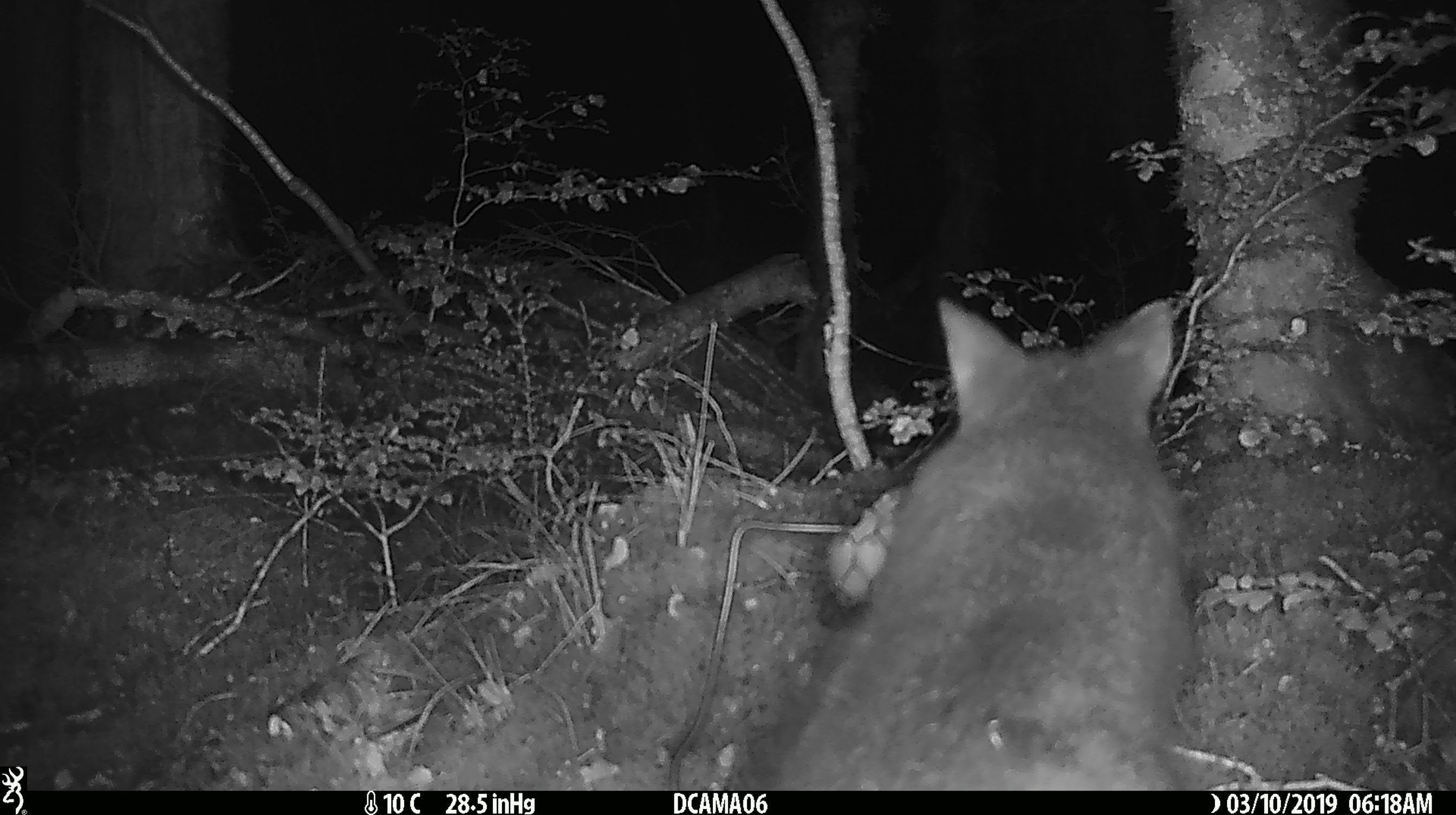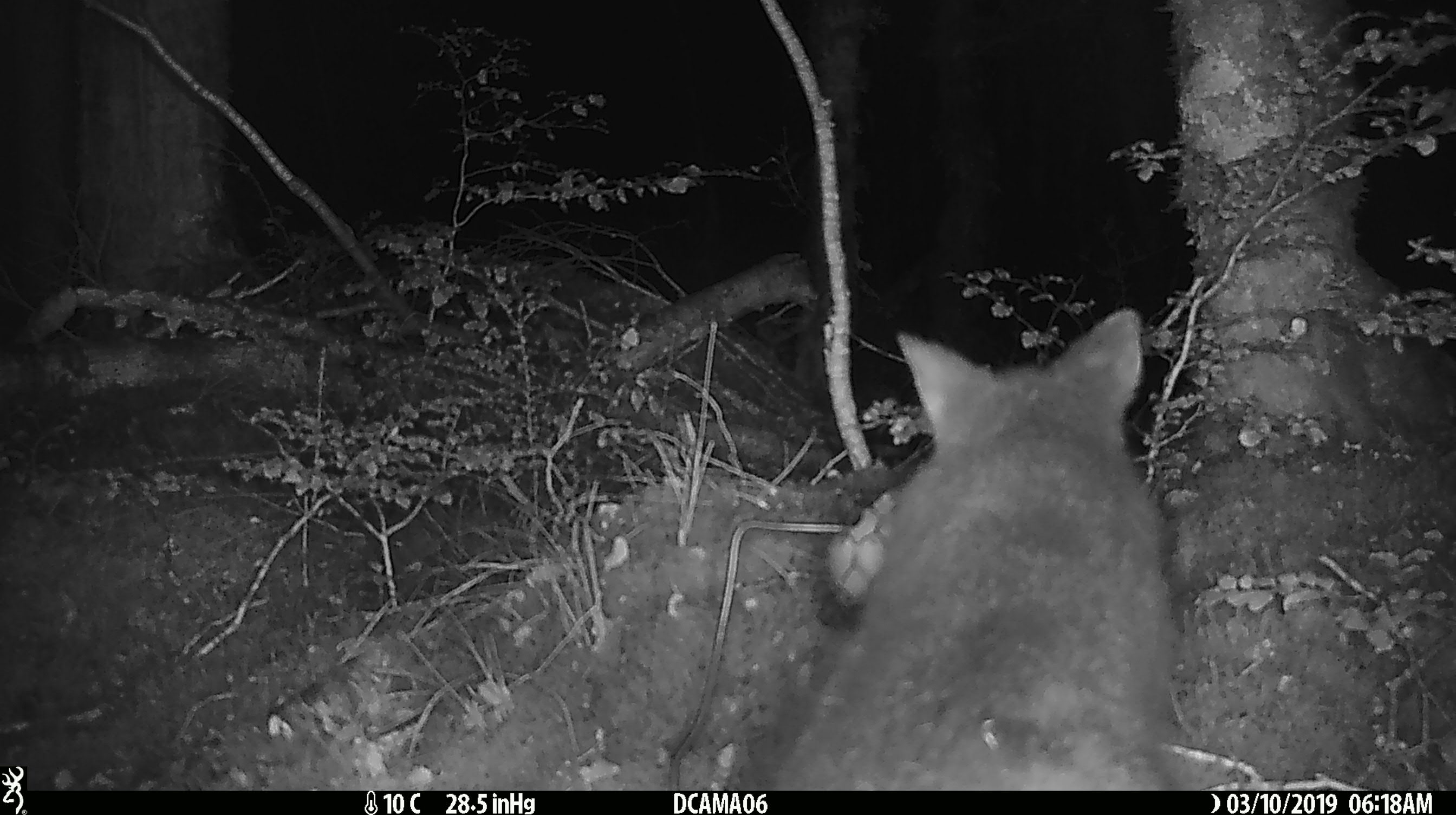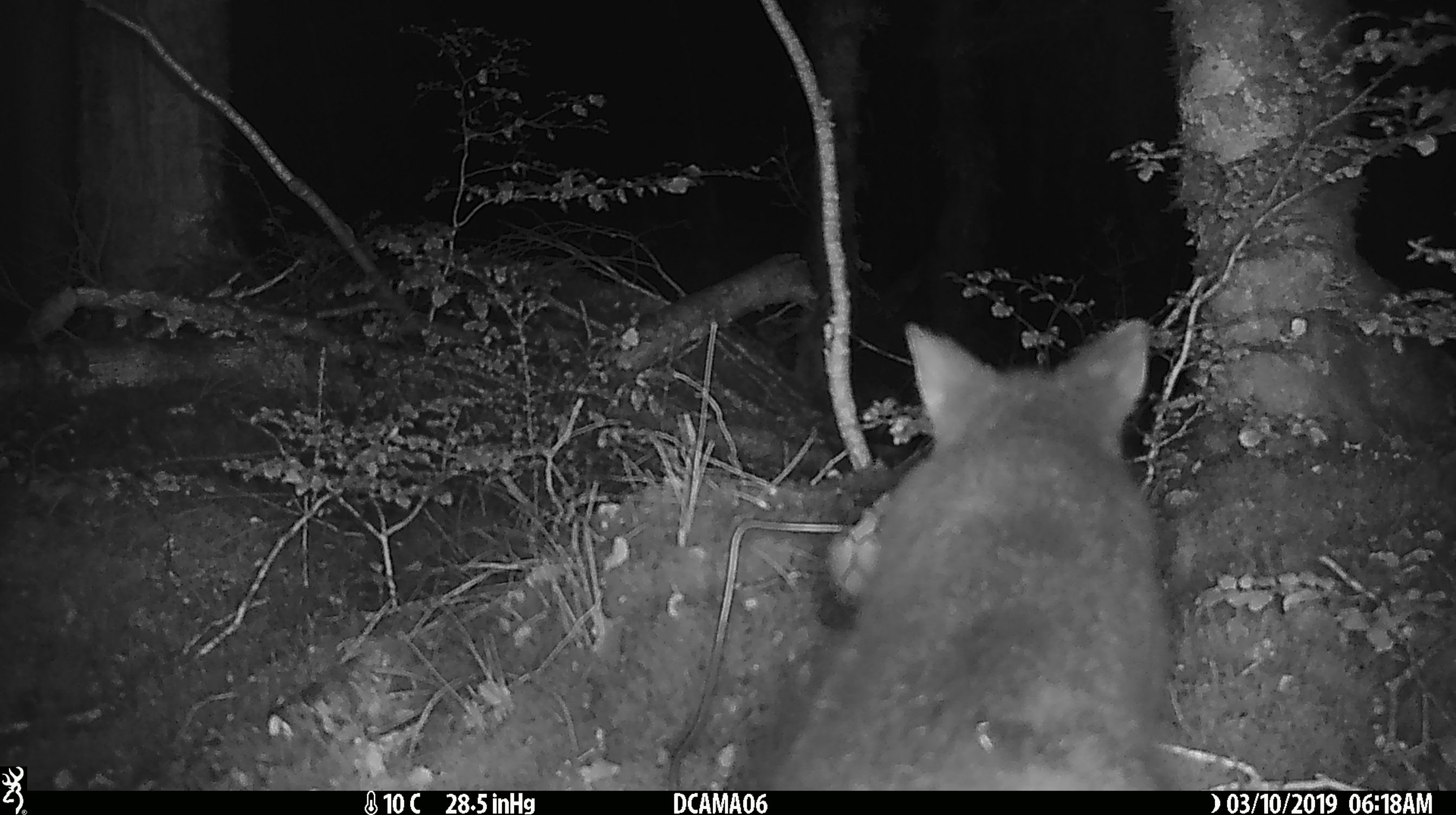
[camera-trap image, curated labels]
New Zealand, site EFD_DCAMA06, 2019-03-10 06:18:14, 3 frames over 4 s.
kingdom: Animalia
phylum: Chordata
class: Mammalia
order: Diprotodontia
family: Phalangeridae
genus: Trichosurus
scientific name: Trichosurus vulpecula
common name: common brushtail possum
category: possum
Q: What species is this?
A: Possum (common brushtail possum) (Trichosurus vulpecula).